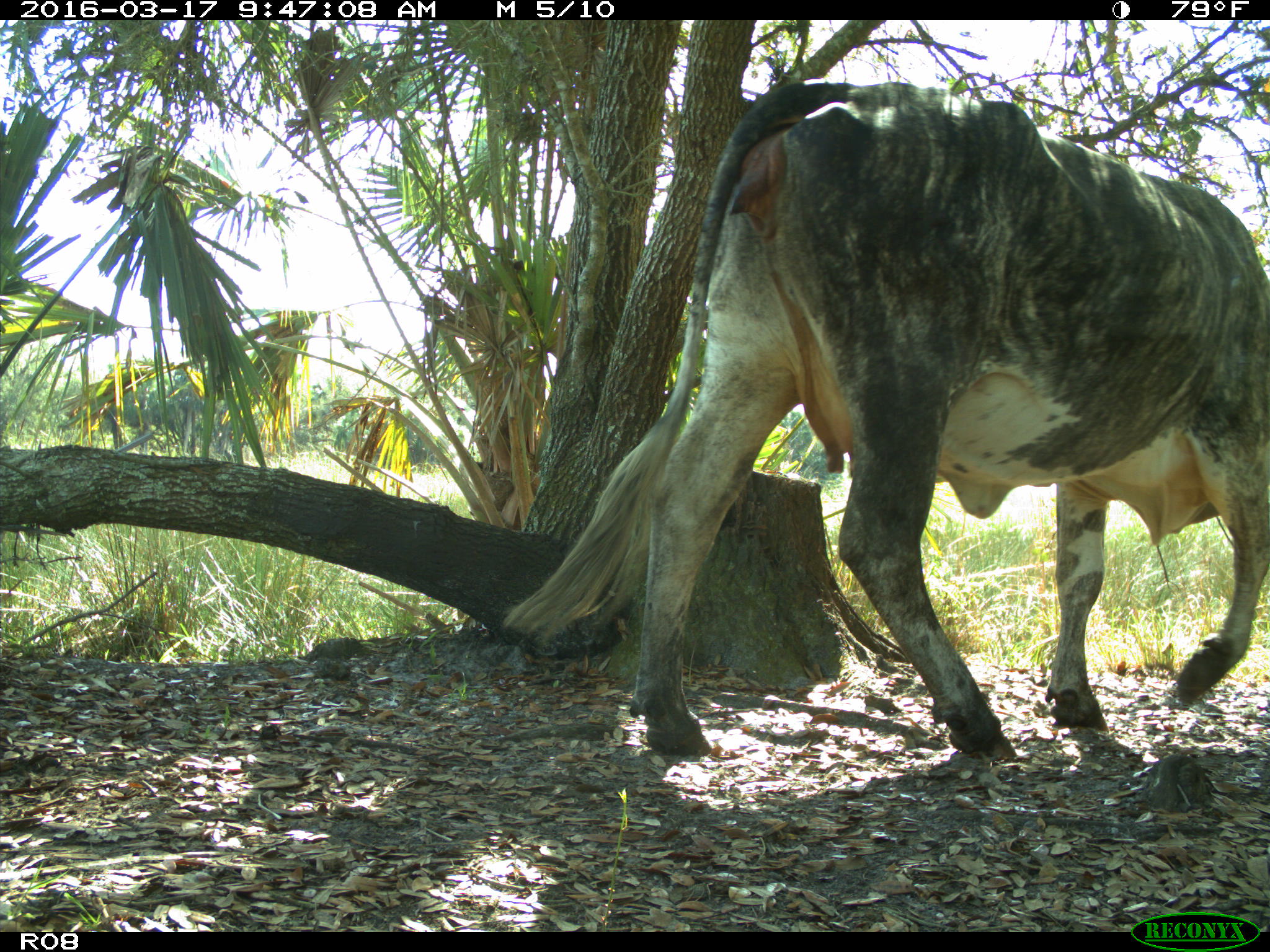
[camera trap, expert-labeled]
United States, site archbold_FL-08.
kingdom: Animalia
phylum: Chordata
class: Mammalia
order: Artiodactyla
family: Bovidae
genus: Bos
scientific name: Bos taurus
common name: domestic cow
Bos taurus (domestic cow).